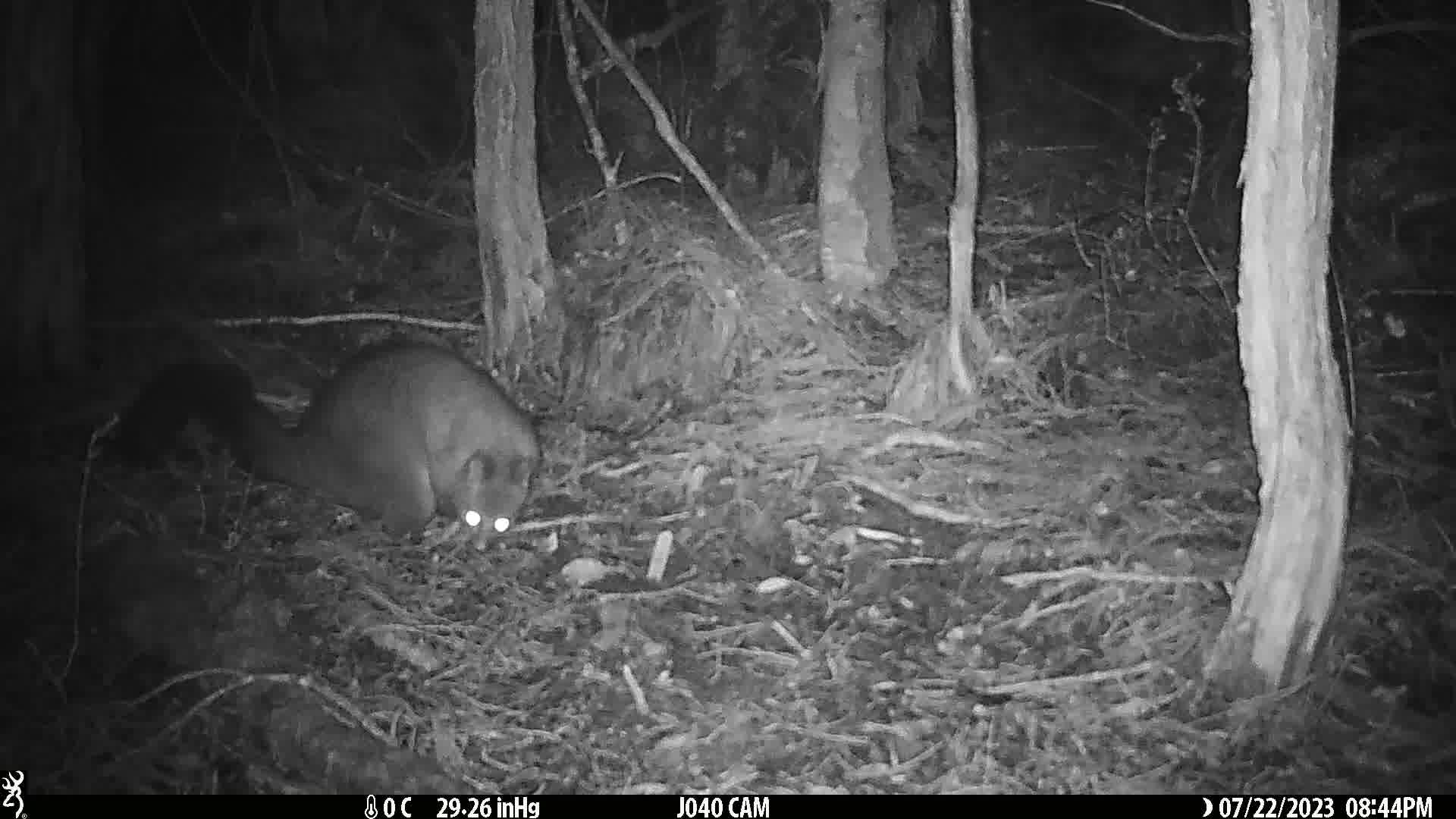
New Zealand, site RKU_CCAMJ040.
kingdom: Animalia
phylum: Chordata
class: Mammalia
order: Diprotodontia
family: Phalangeridae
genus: Trichosurus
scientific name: Trichosurus vulpecula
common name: common brushtail possum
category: possum